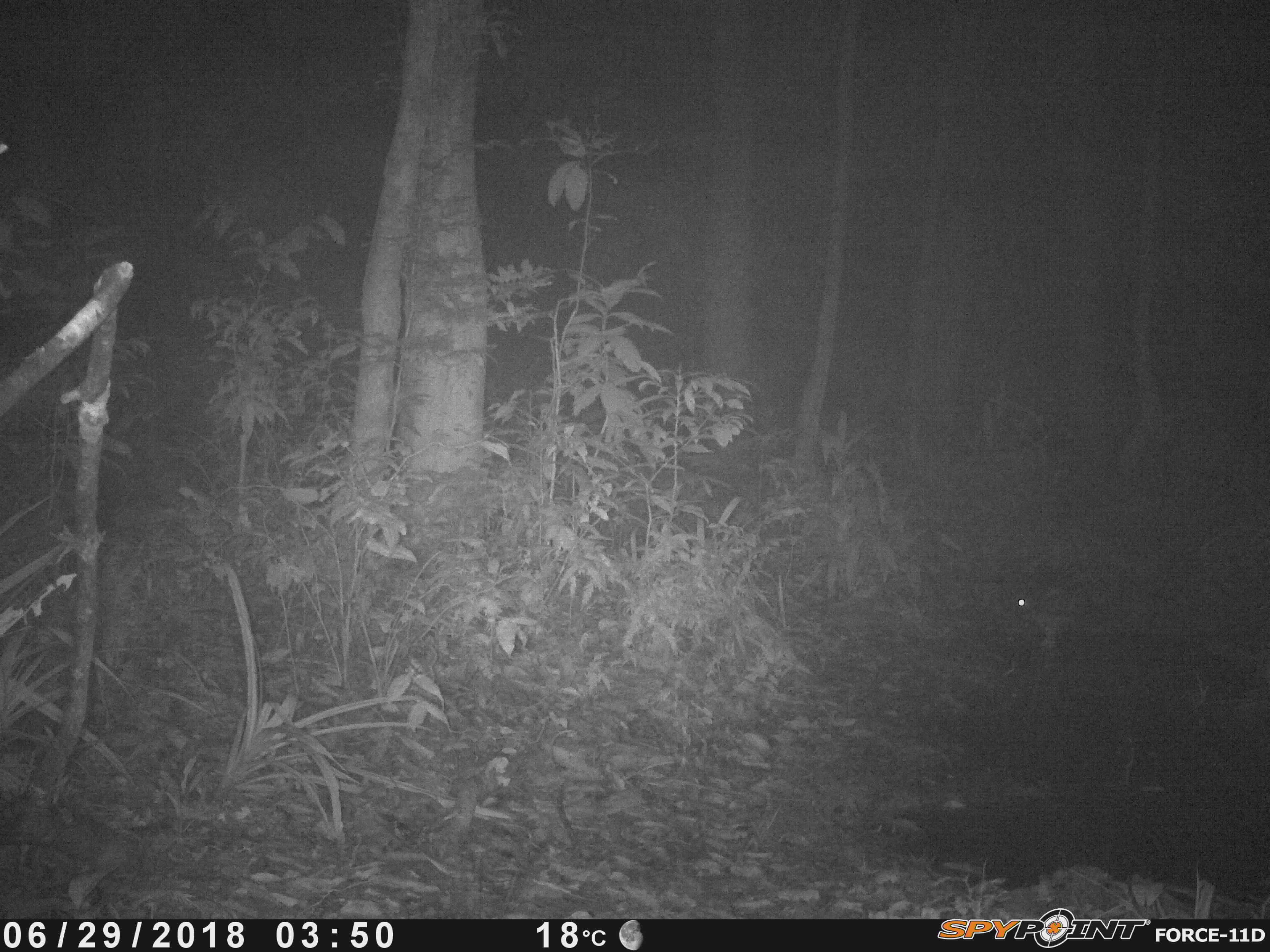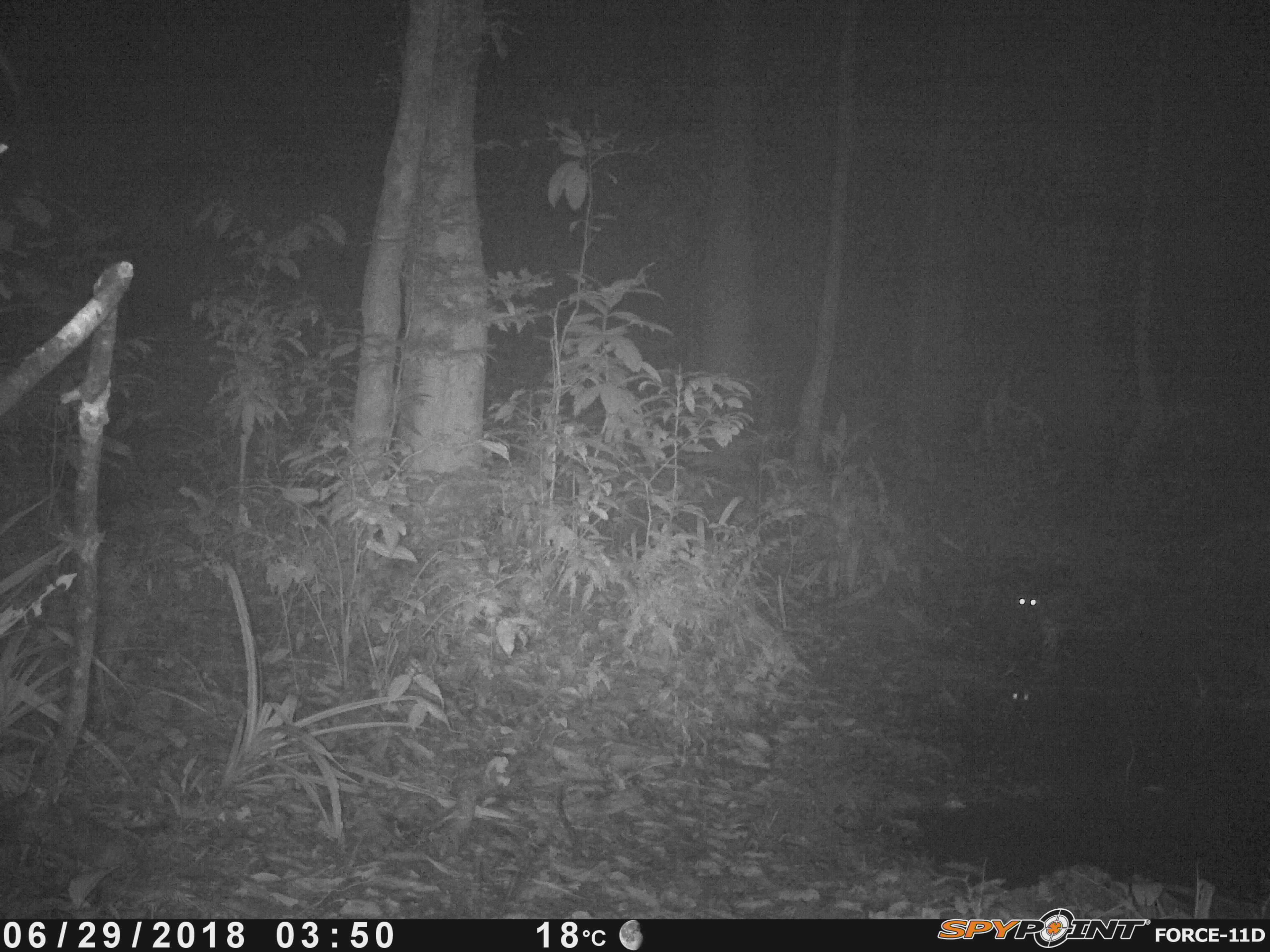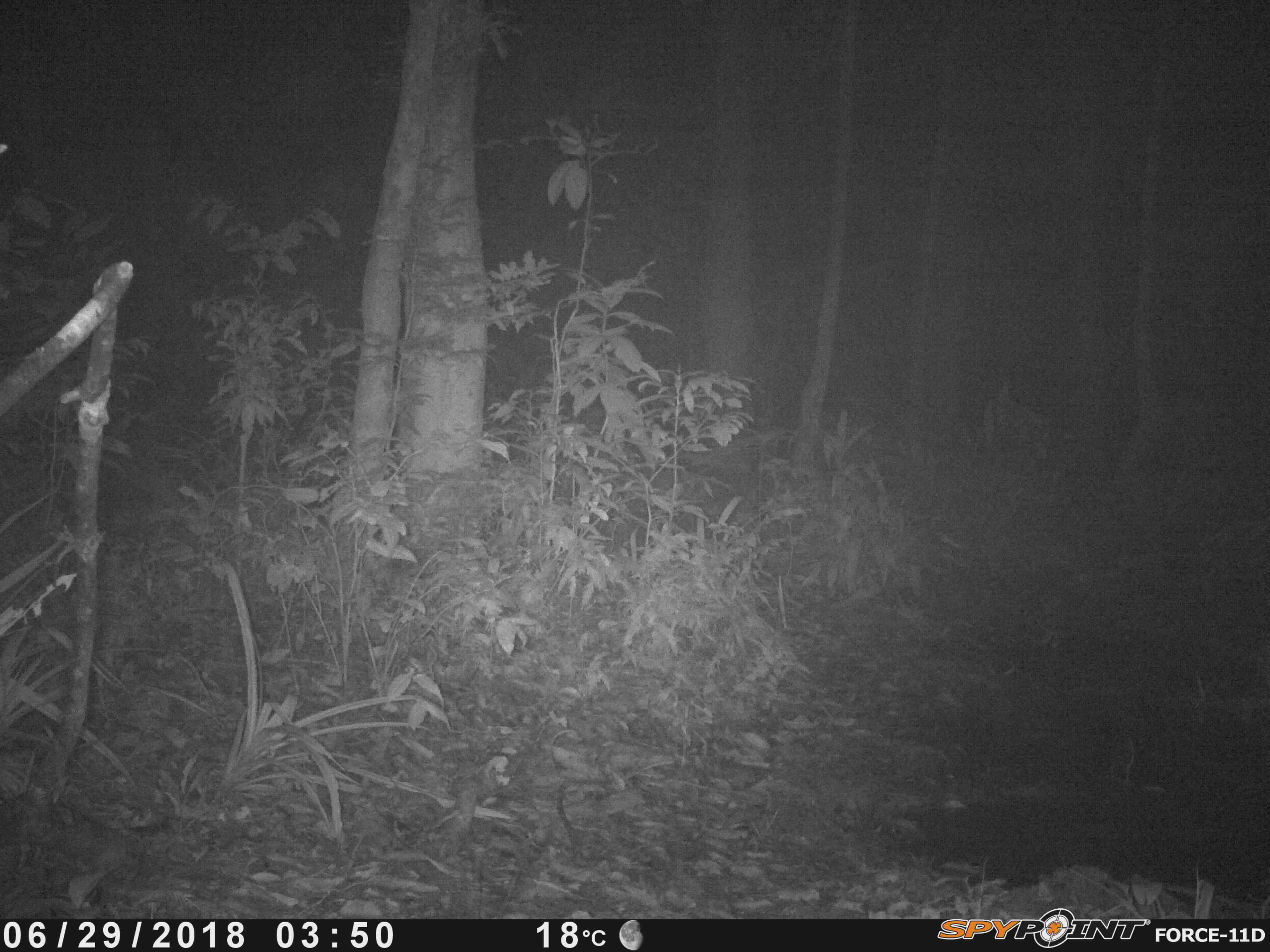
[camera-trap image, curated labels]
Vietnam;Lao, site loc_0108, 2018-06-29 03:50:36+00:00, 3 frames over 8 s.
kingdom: Animalia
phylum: Chordata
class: Mammalia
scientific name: Mammalia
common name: mammal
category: unidentified small mammal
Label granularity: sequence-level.